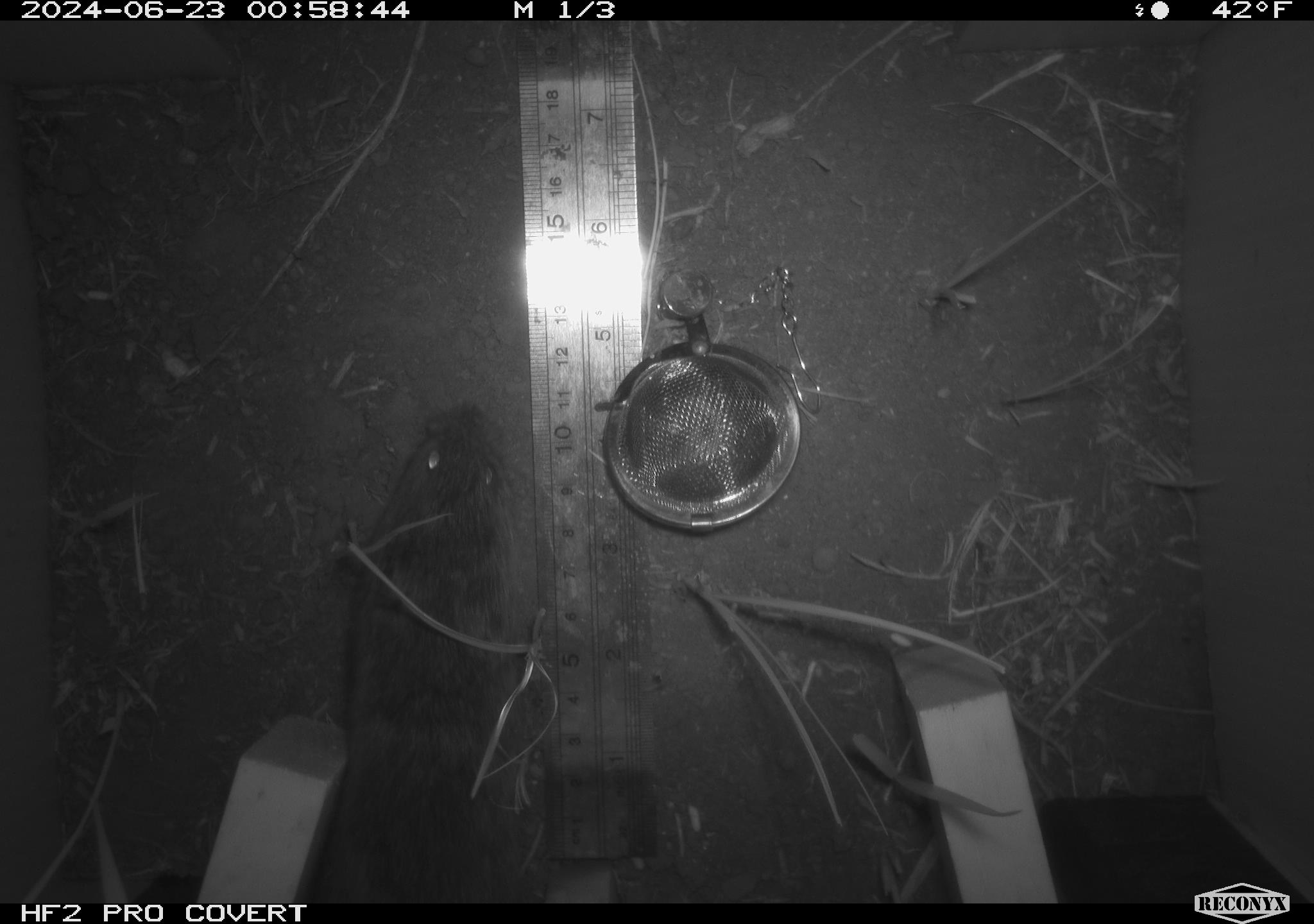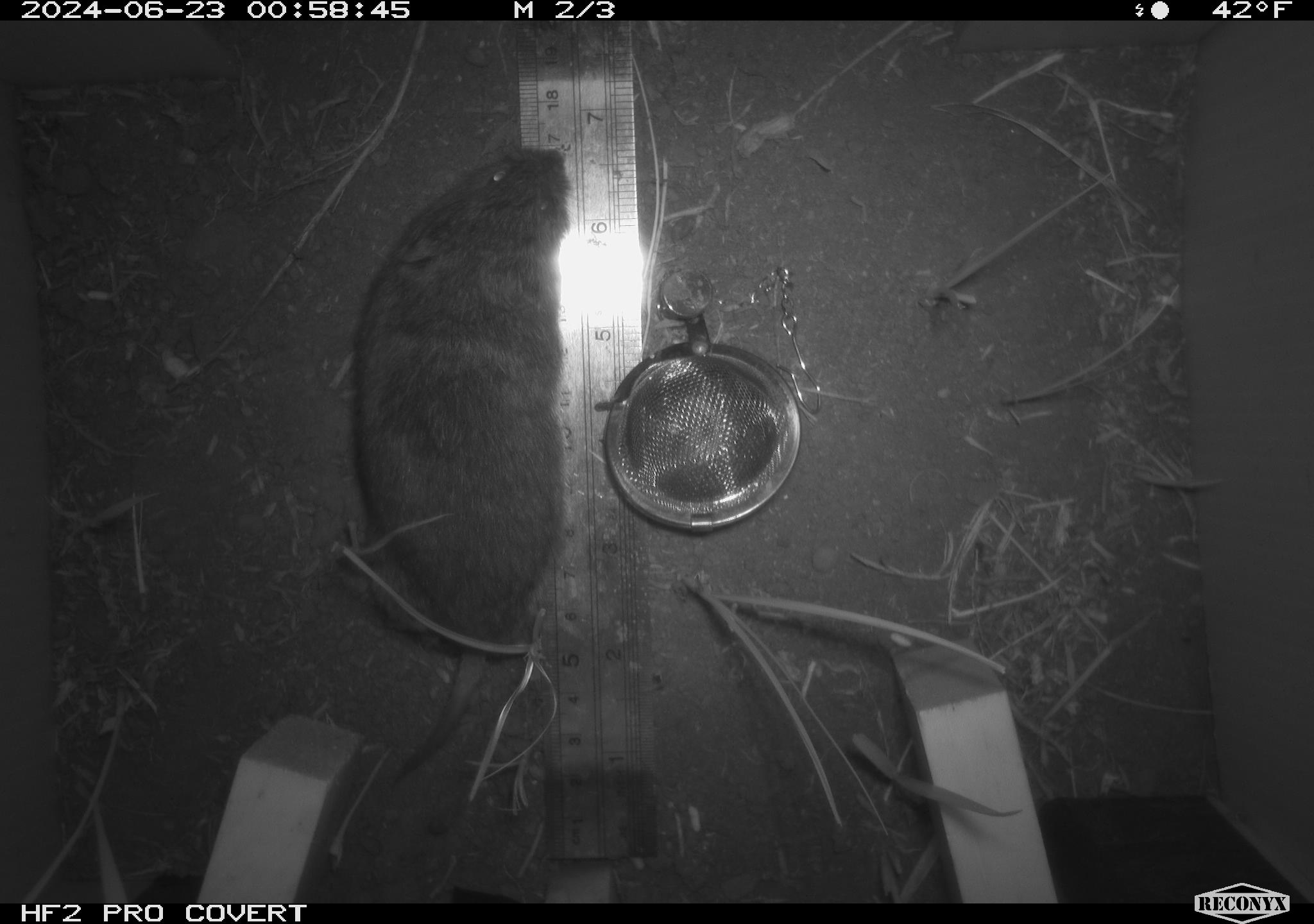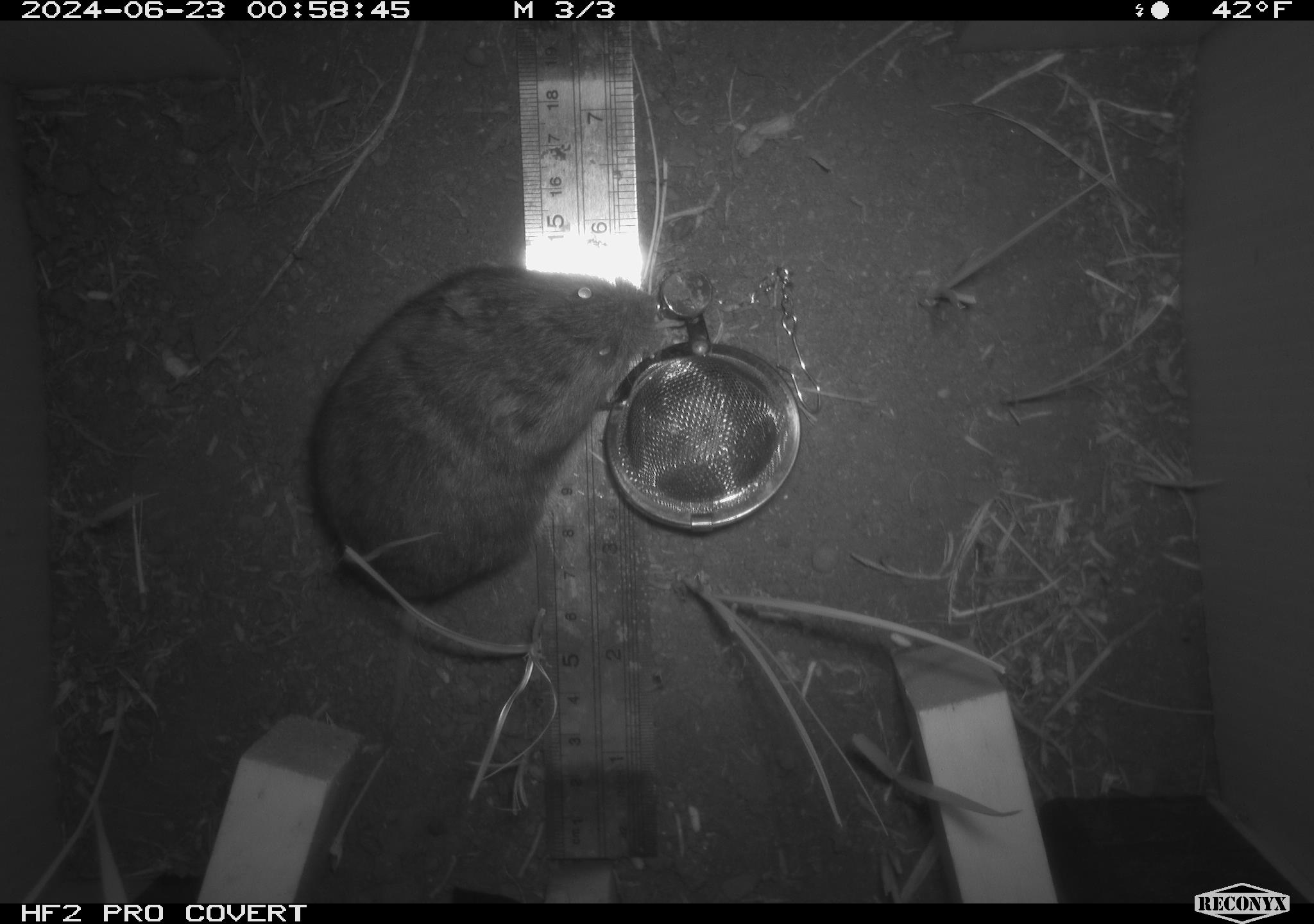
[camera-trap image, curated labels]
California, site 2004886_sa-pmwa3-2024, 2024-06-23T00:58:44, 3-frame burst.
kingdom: Animalia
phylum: Chordata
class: Mammalia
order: Rodentia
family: Cricetidae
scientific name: Arvicolinae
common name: voles, lemmings, and muskrats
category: arvicolinae subfamily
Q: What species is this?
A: Arvicolinae subfamily (voles, lemmings, and muskrats) (Arvicolinae).